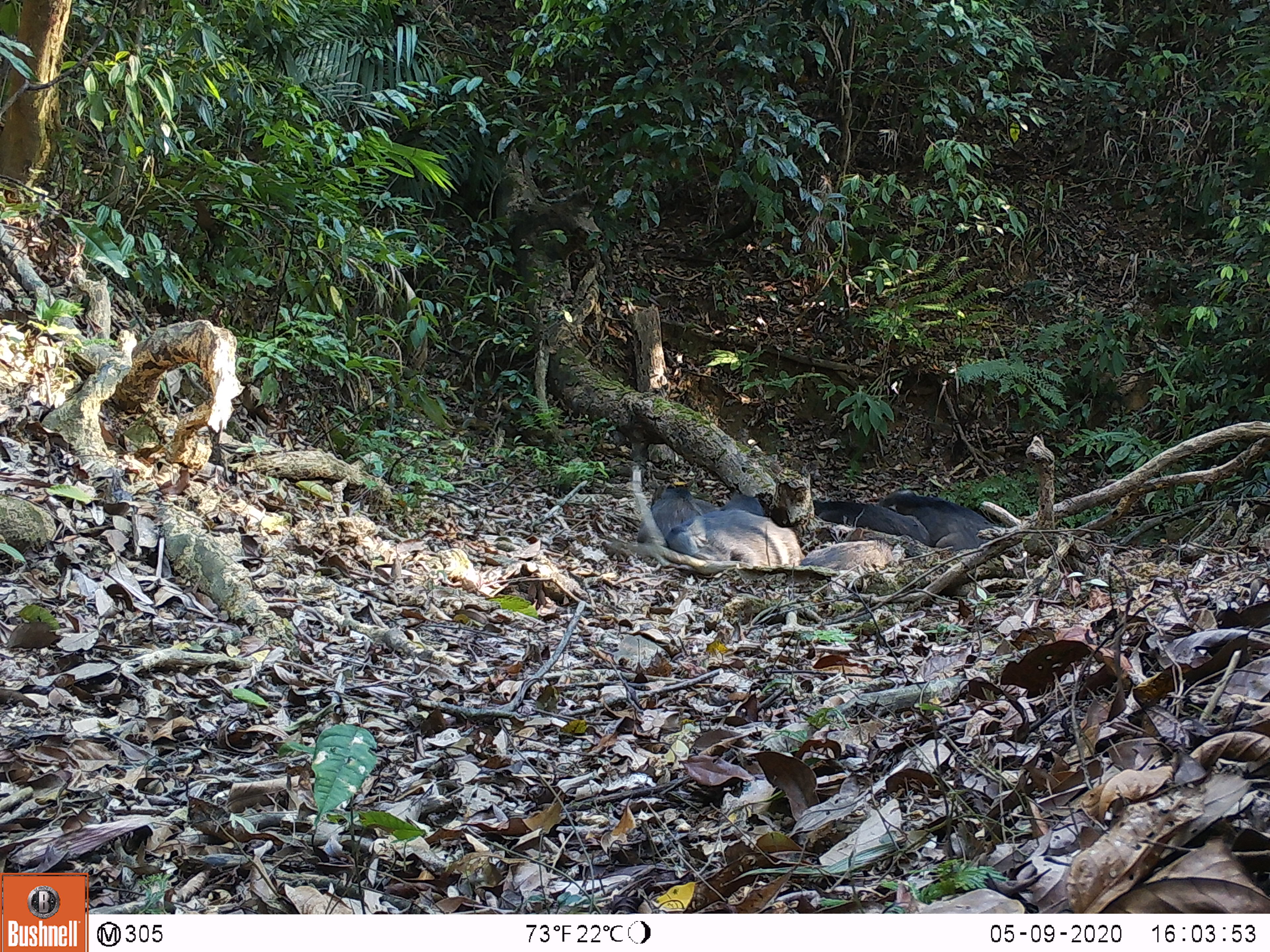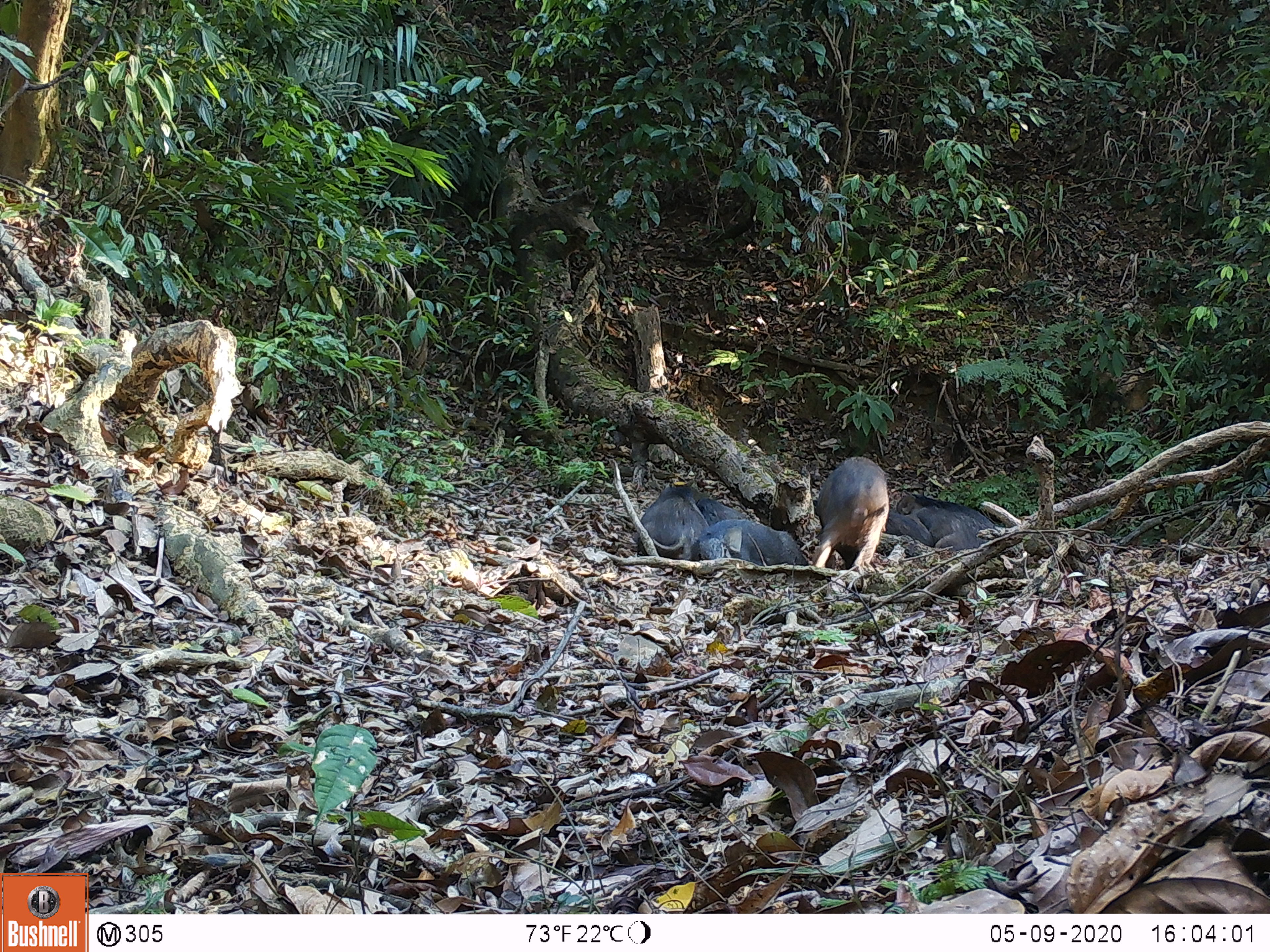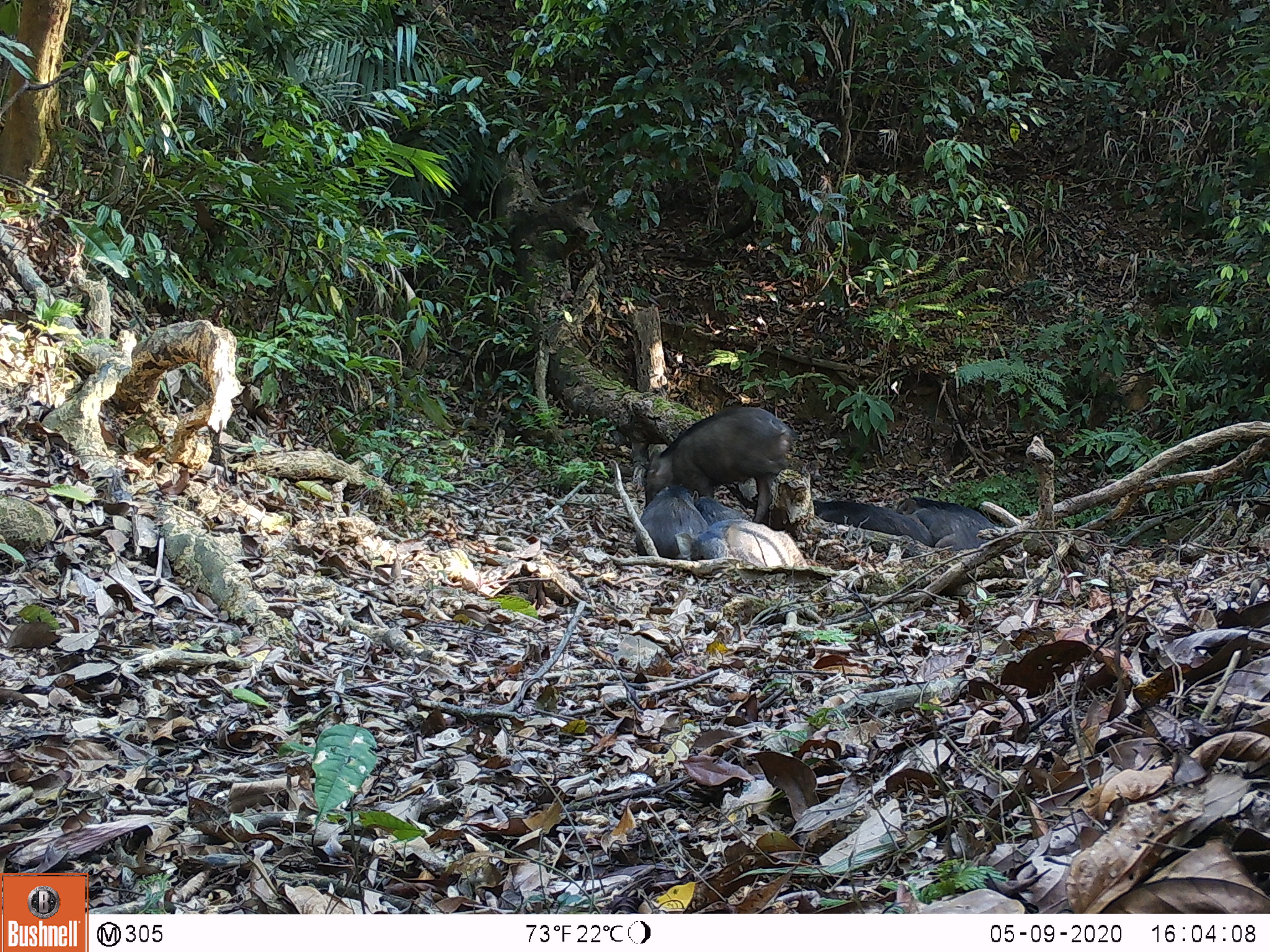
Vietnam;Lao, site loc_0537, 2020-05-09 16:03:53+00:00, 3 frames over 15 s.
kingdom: Animalia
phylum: Chordata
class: Mammalia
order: Artiodactyla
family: Suidae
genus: Sus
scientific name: Sus scrofa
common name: eurasian wild pig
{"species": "eurasian wild pig (Sus scrofa)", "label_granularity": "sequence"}